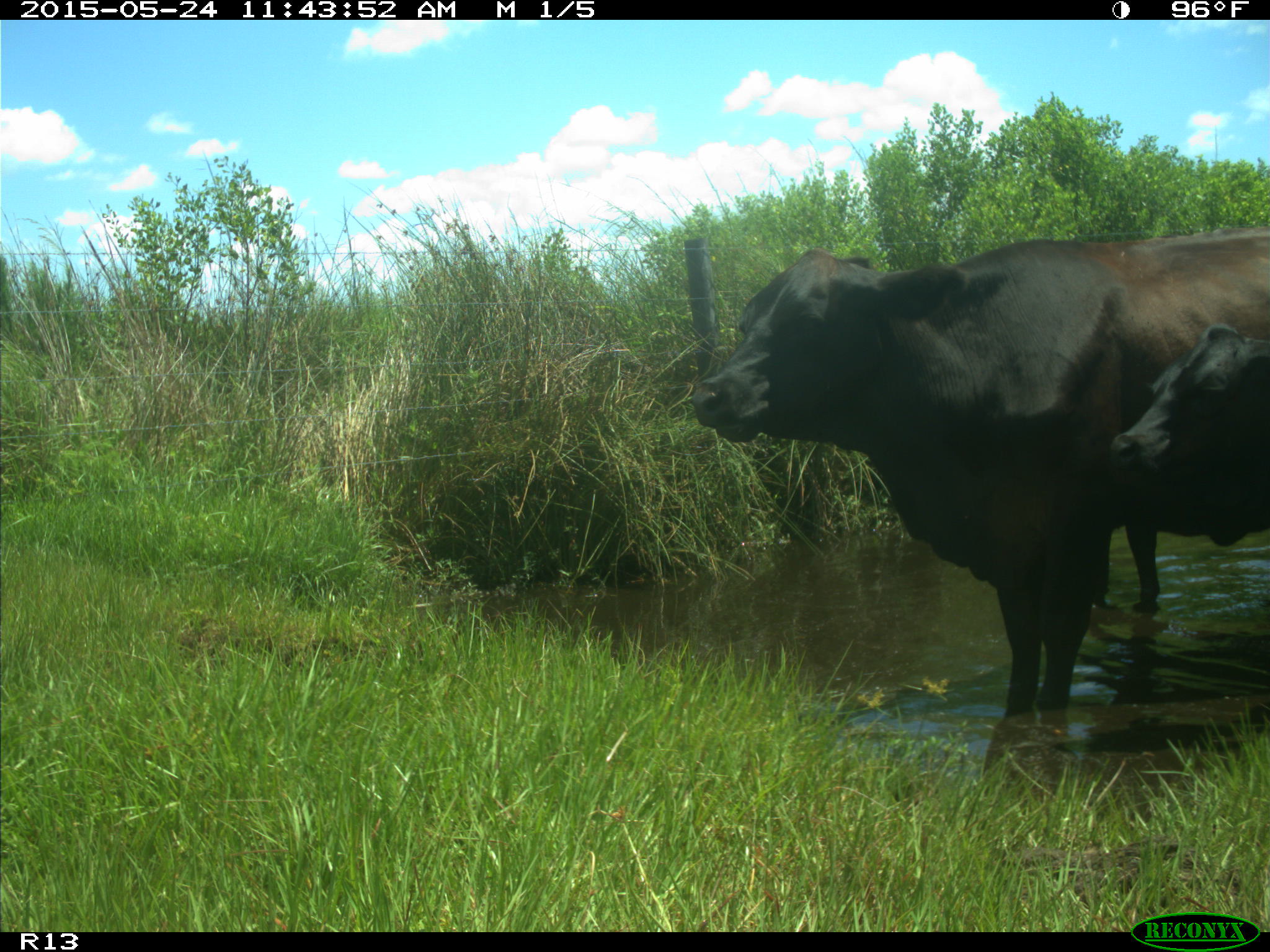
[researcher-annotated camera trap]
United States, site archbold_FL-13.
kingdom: Animalia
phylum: Chordata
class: Mammalia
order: Artiodactyla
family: Bovidae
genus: Bos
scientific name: Bos taurus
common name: domestic cow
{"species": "Bos taurus (domestic cow)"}